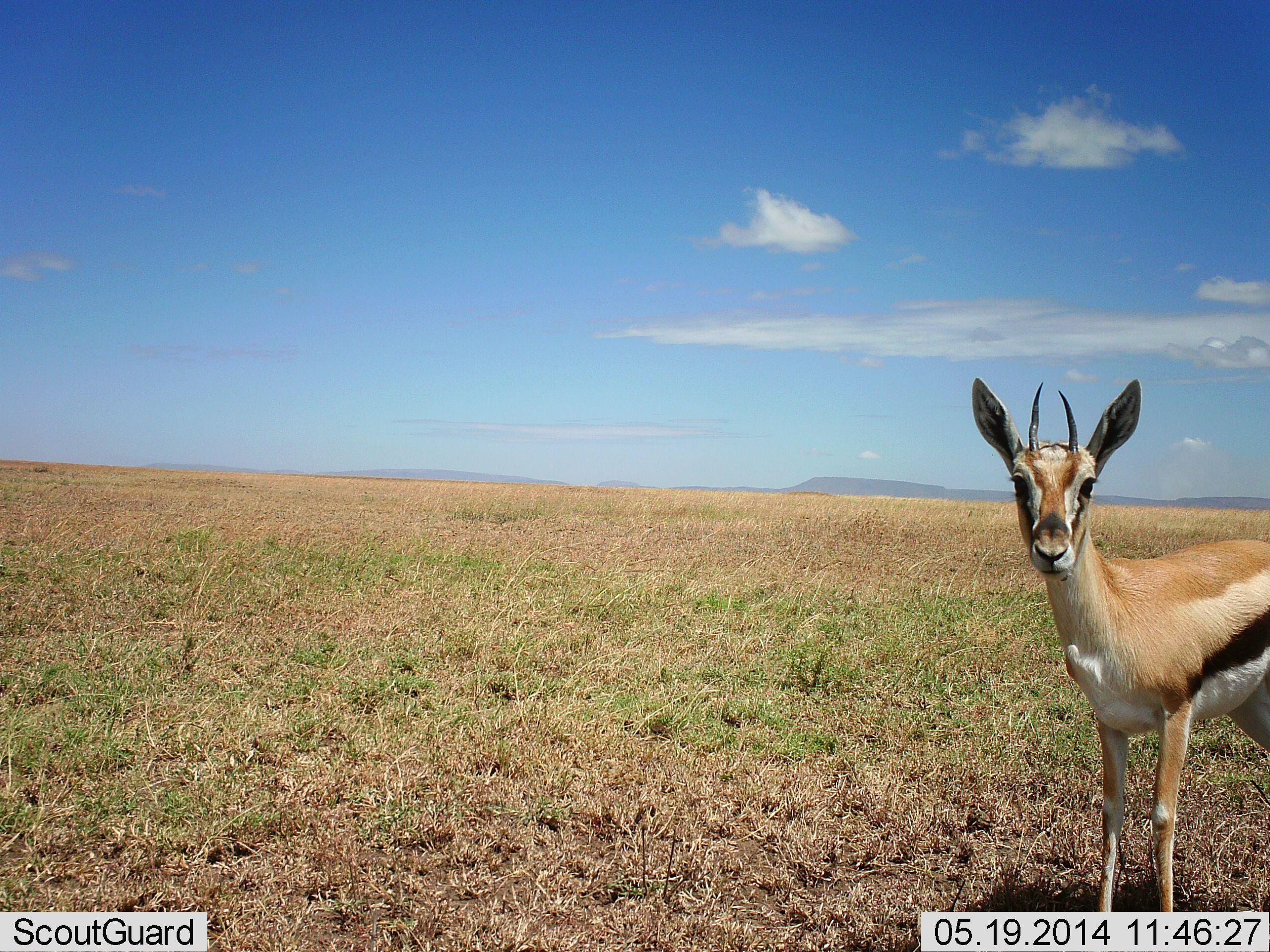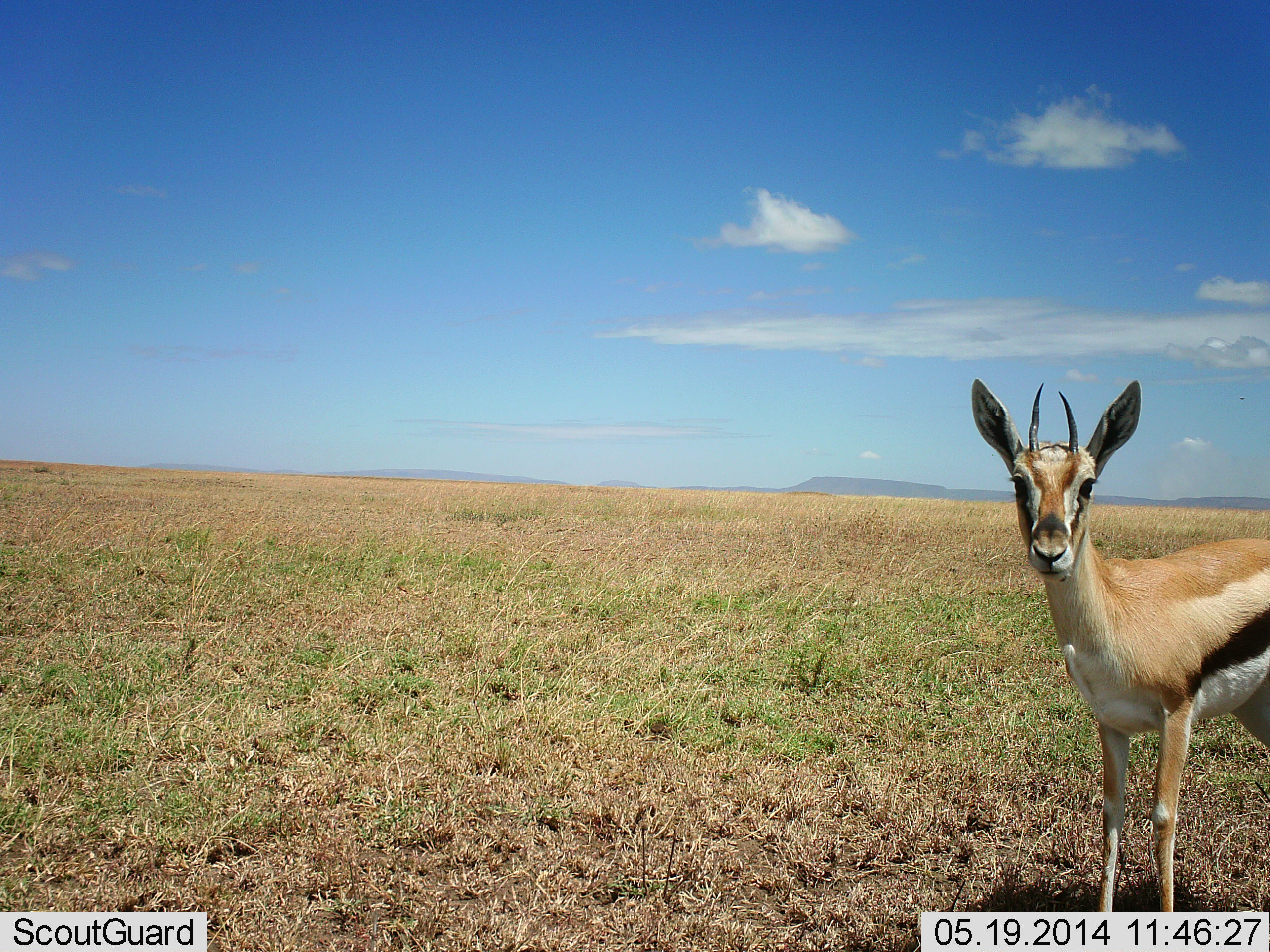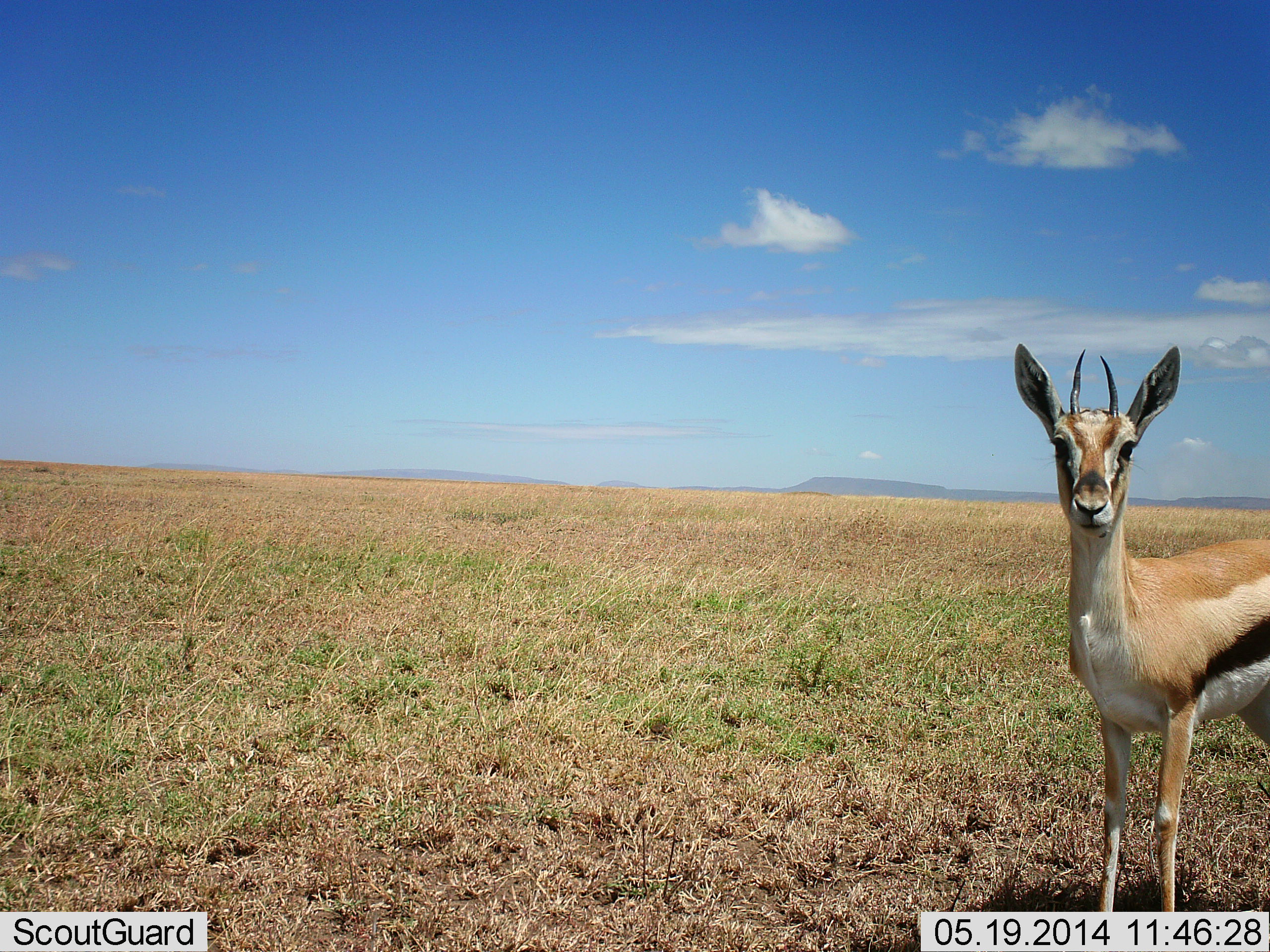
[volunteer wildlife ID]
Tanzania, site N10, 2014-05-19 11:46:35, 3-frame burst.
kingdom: Animalia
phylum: Chordata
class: Mammalia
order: Artiodactyla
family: Bovidae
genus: Eudorcas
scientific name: Eudorcas thomsonii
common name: thomson's gazelle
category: gazellethomsons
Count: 1.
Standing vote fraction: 100%.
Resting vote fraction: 0%.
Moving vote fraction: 10%.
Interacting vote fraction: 0%.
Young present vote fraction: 0%.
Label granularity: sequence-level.